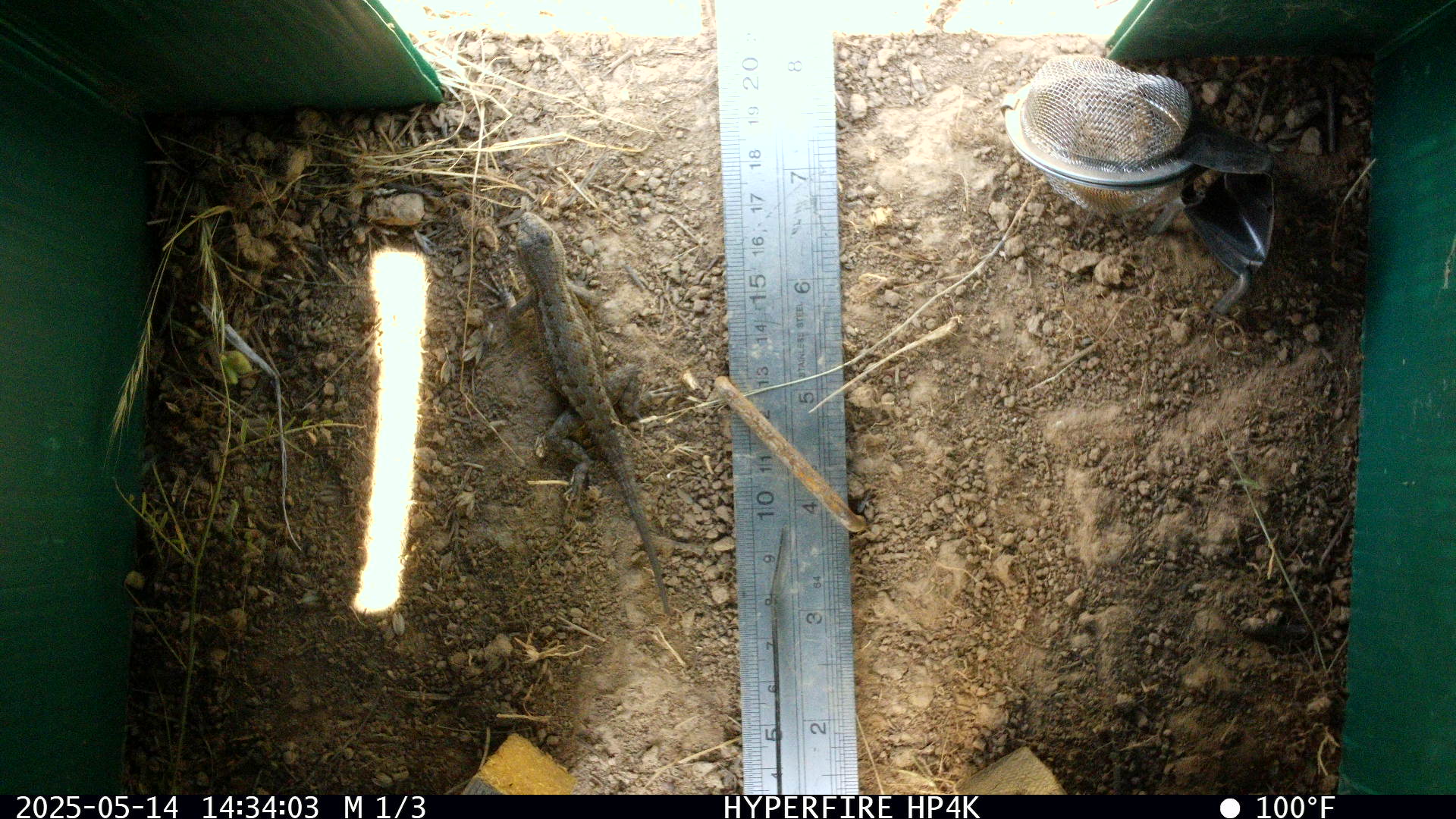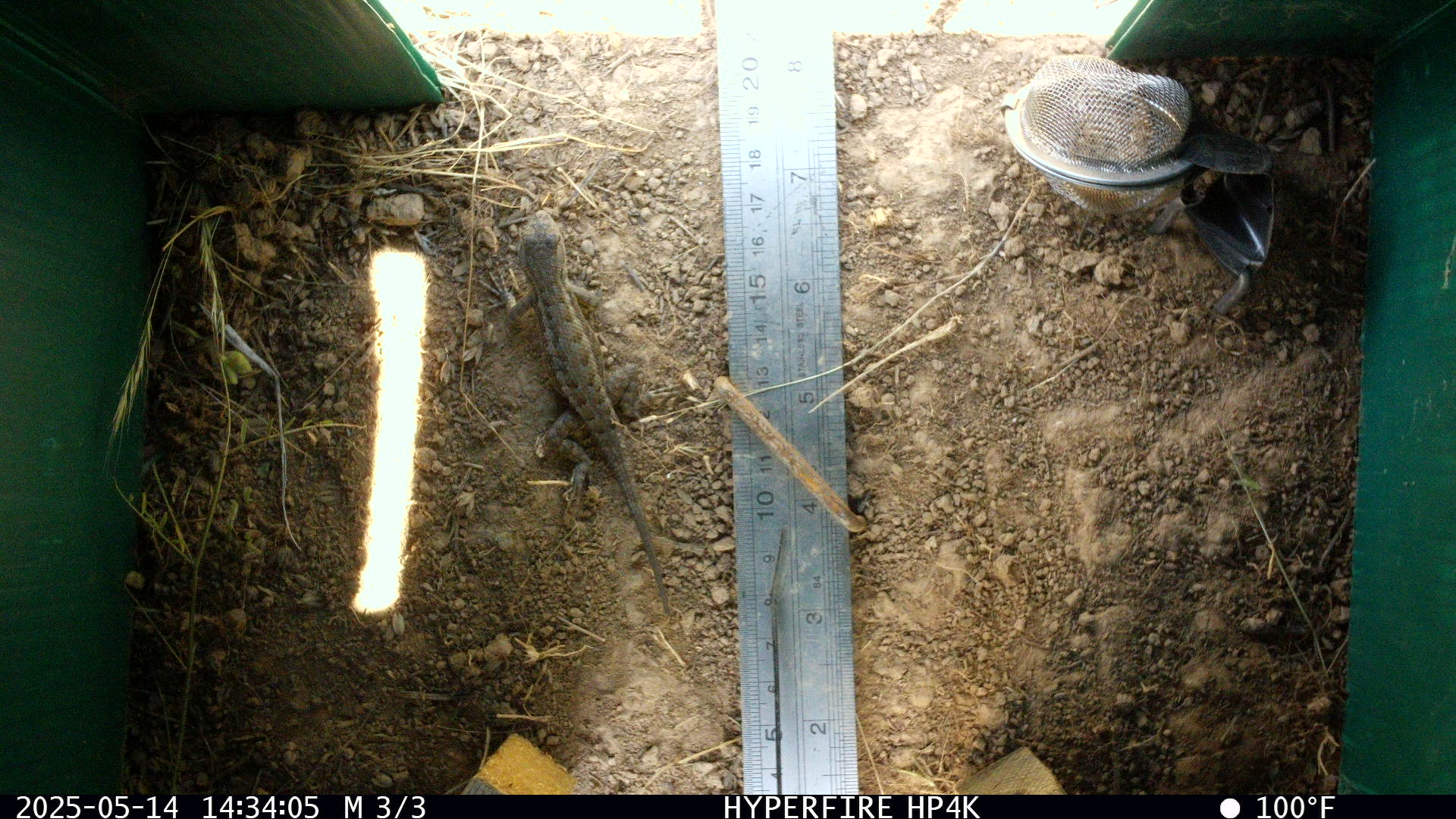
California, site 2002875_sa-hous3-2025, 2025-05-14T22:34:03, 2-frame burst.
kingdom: Animalia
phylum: Chordata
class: Reptilia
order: Squamata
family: Phrynosomatidae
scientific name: Phrynosomatidae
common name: north american spiny lizards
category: sceloporus/uta species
Sceloporus/uta species (north american spiny lizards) (Phrynosomatidae).